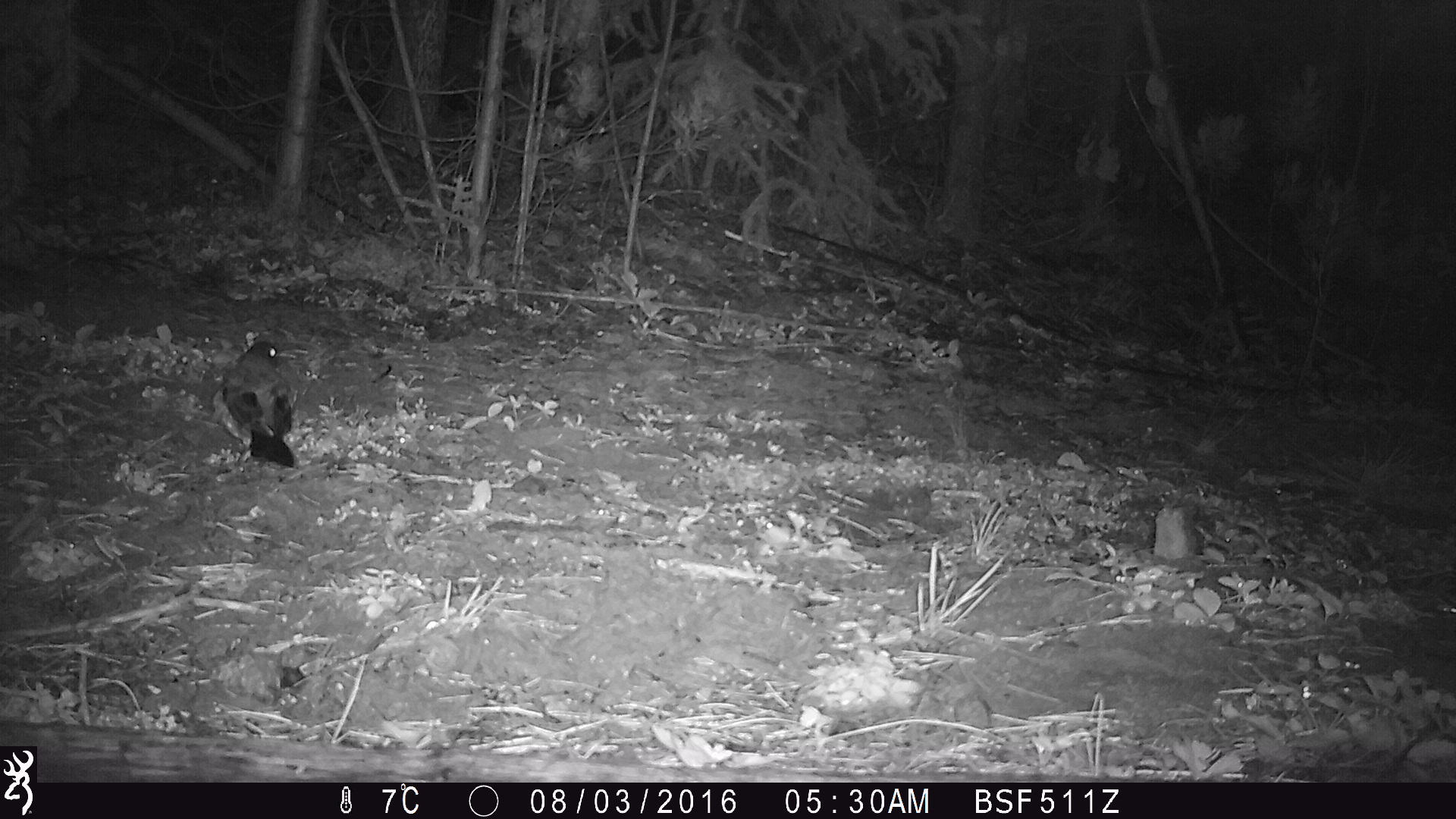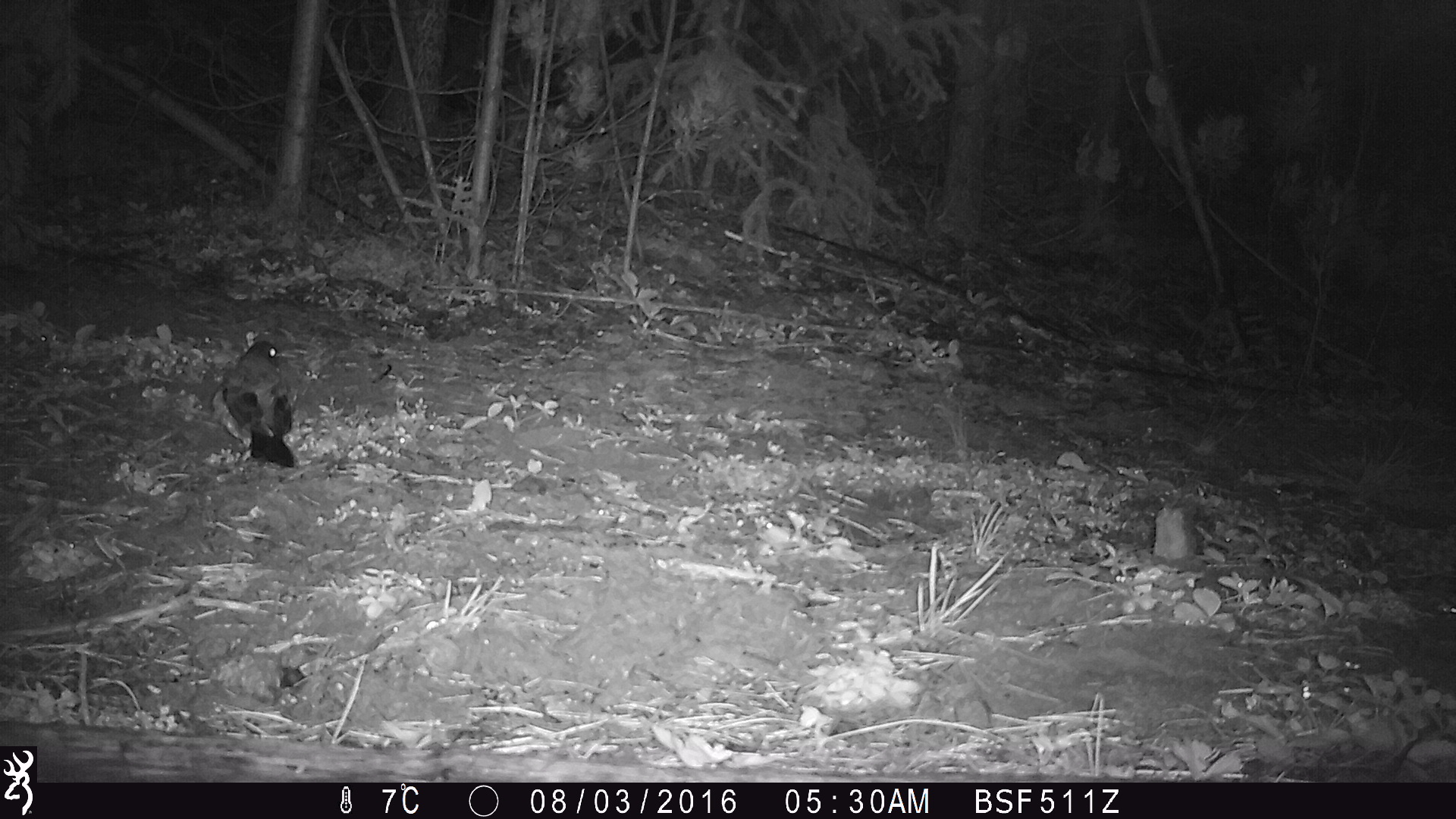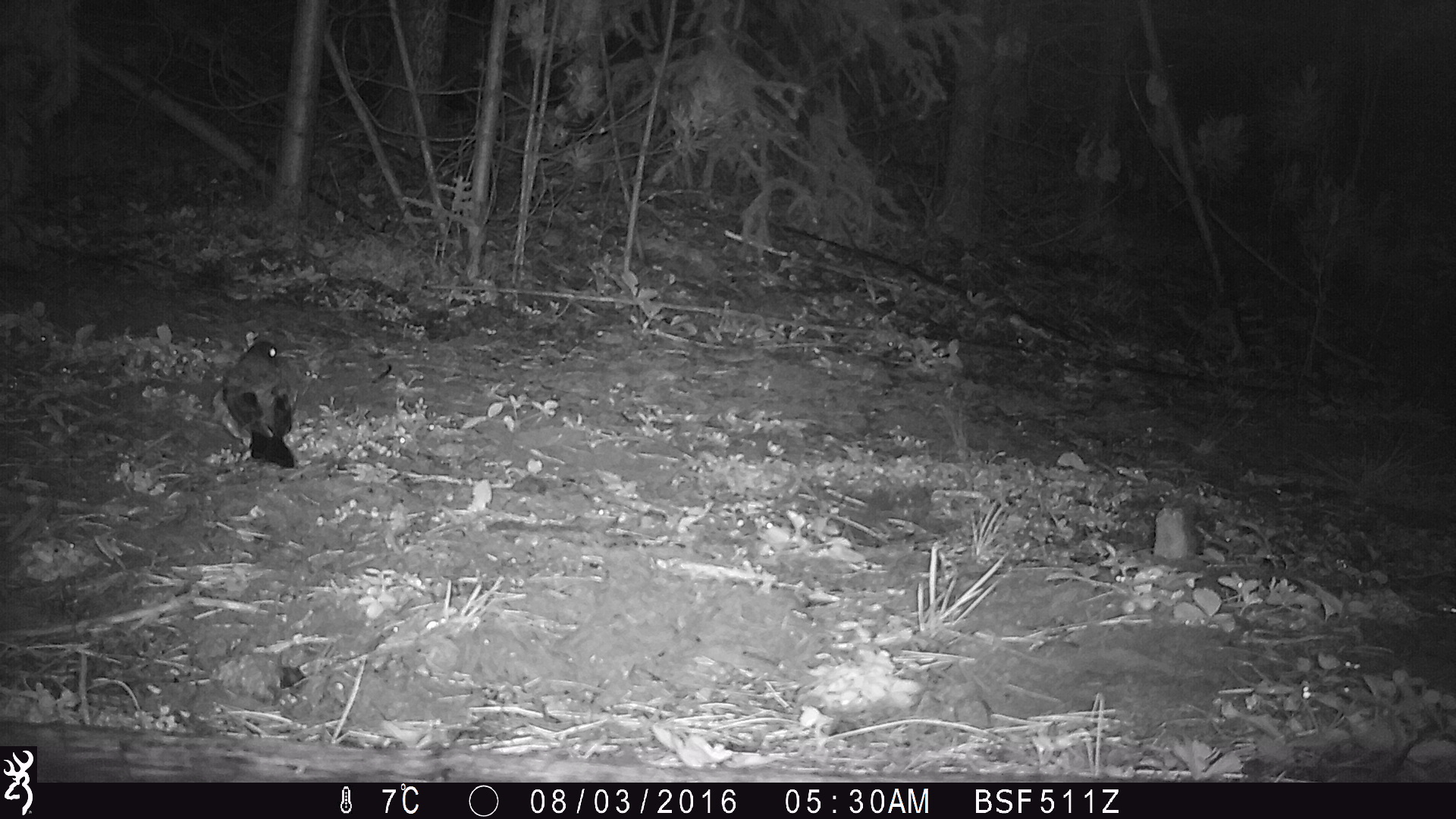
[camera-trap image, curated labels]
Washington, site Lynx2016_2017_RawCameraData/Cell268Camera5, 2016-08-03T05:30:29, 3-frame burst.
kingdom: Animalia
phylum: Chordata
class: Aves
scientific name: Aves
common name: birds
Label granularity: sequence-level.